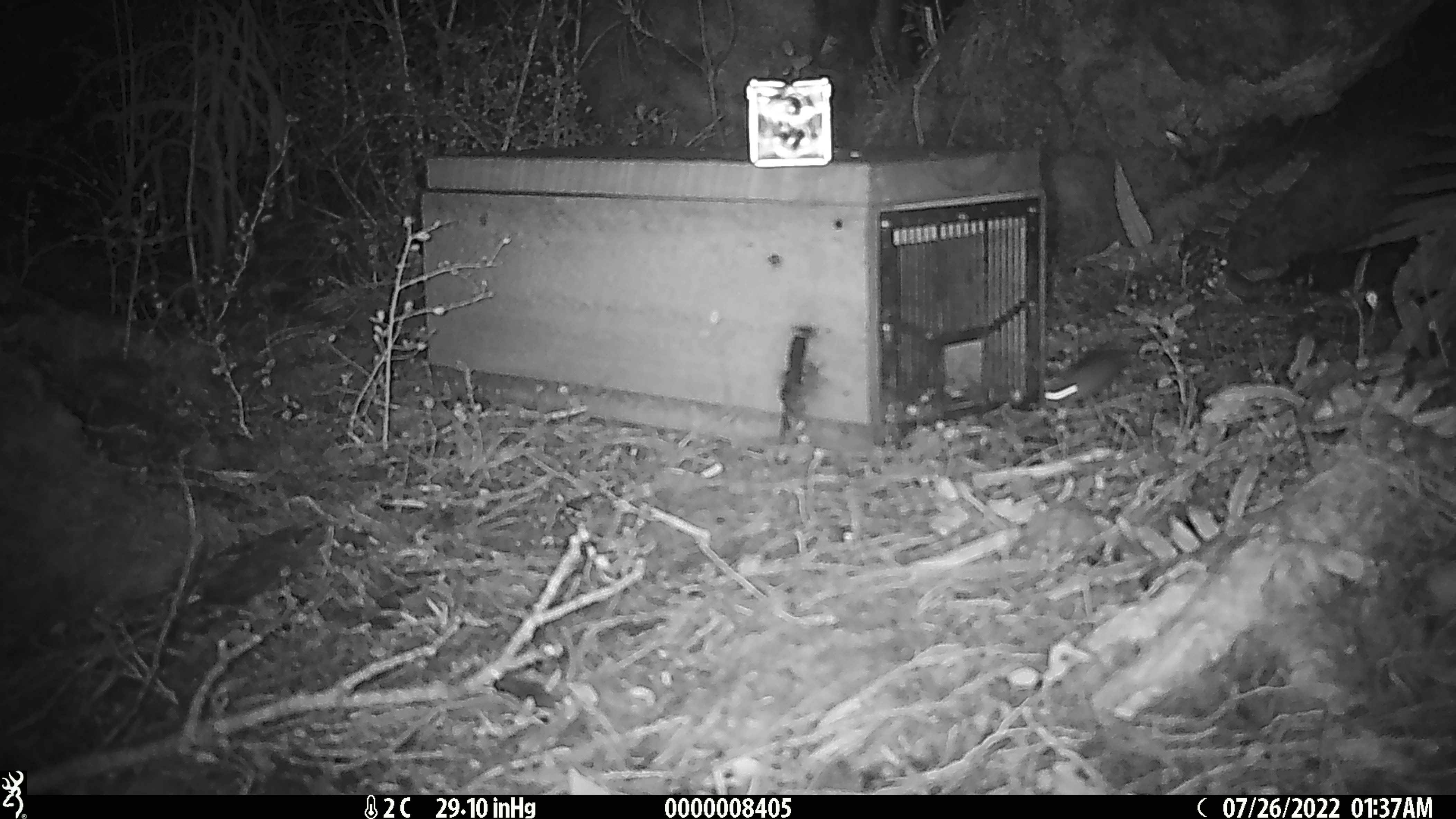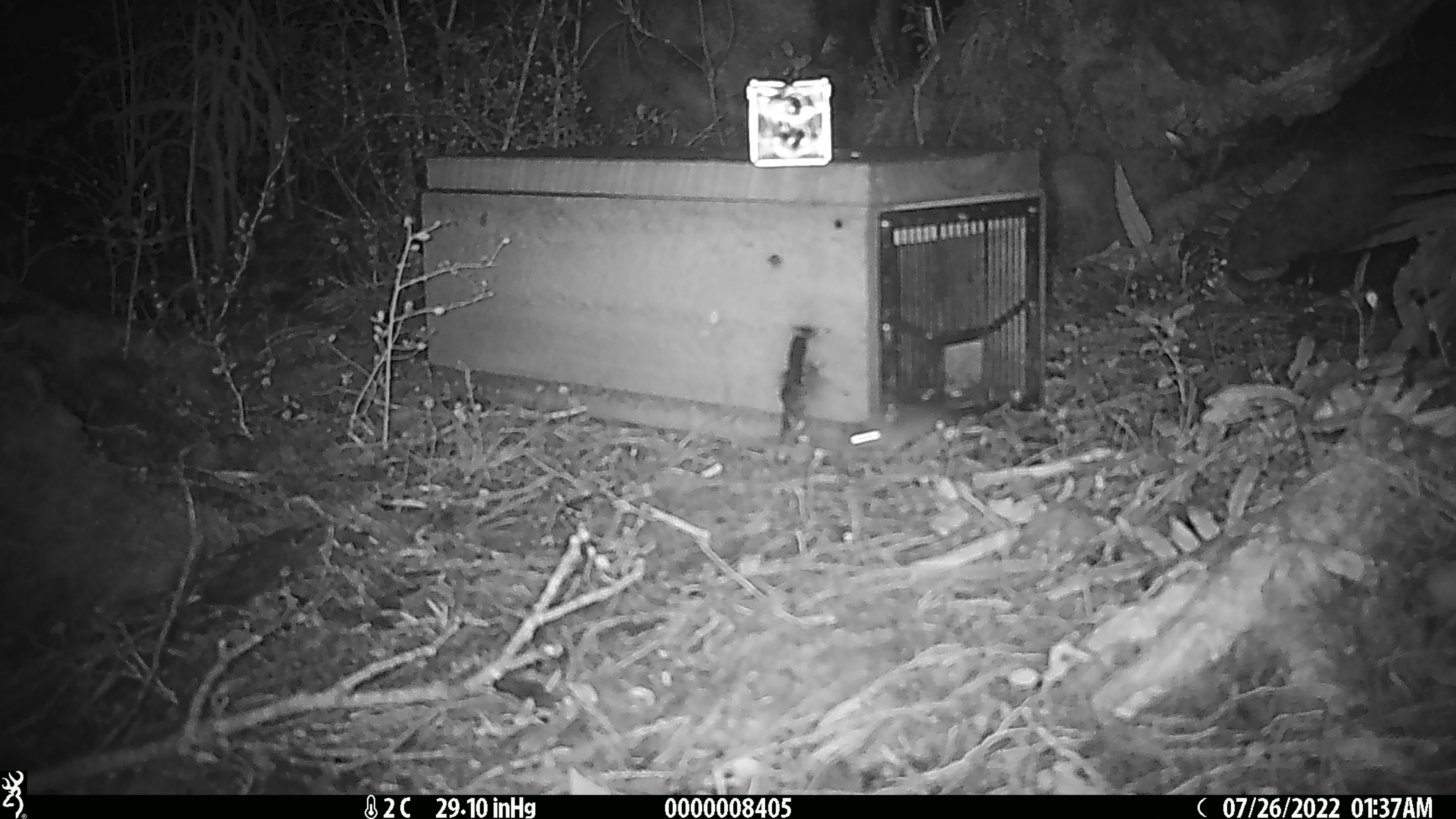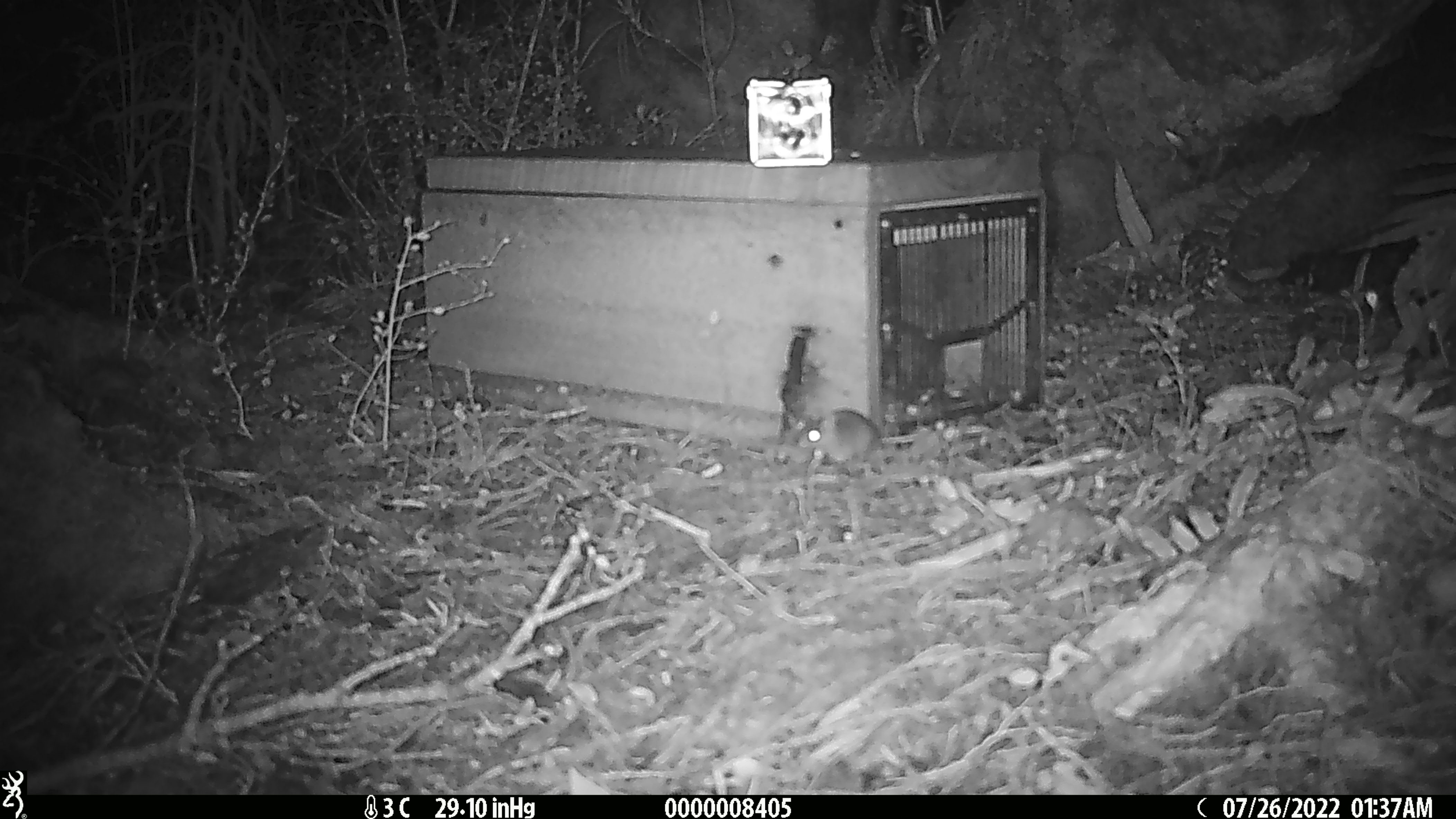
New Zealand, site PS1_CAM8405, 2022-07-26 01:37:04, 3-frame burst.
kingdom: Animalia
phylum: Chordata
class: Mammalia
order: Rodentia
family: Muridae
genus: Mus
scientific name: Mus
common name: mouse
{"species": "mouse (Mus)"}